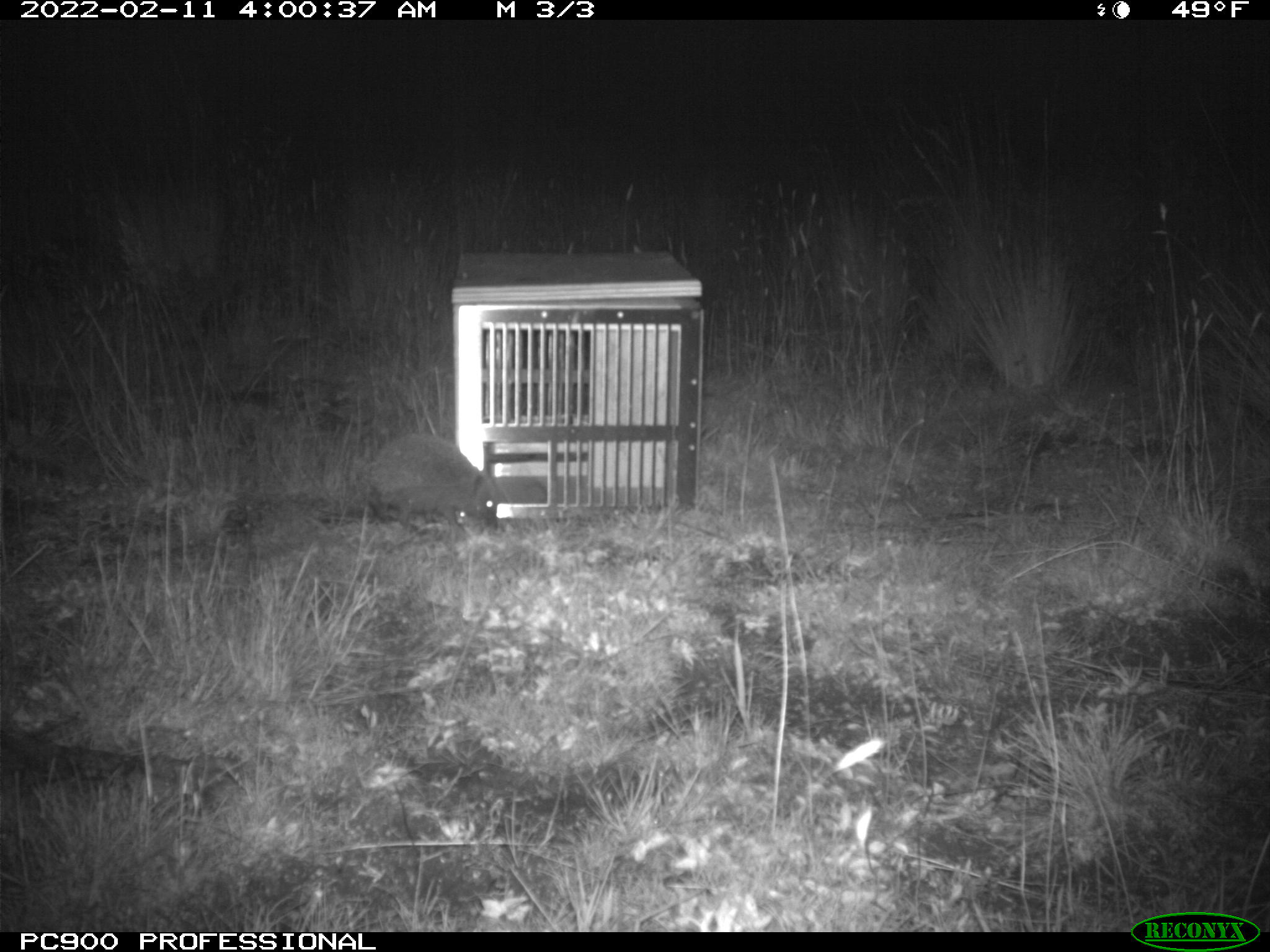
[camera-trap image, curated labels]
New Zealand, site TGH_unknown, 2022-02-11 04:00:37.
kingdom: Animalia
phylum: Chordata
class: Mammalia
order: Eulipotyphla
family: Erinaceidae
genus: Erinaceus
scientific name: Erinaceus europaeus europaeus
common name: european hedgehog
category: hedgehog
Hedgehog (european hedgehog) (Erinaceus europaeus europaeus).